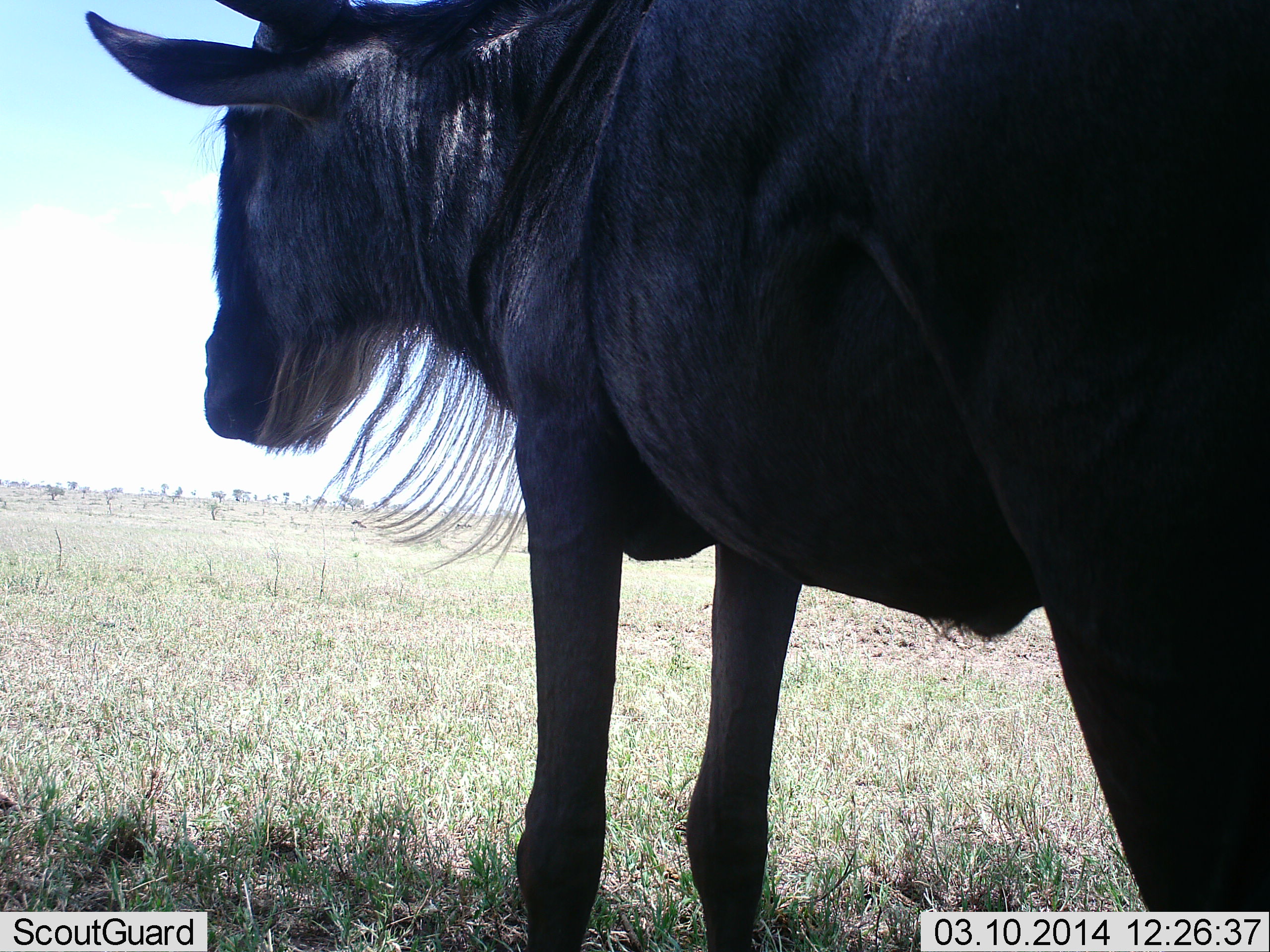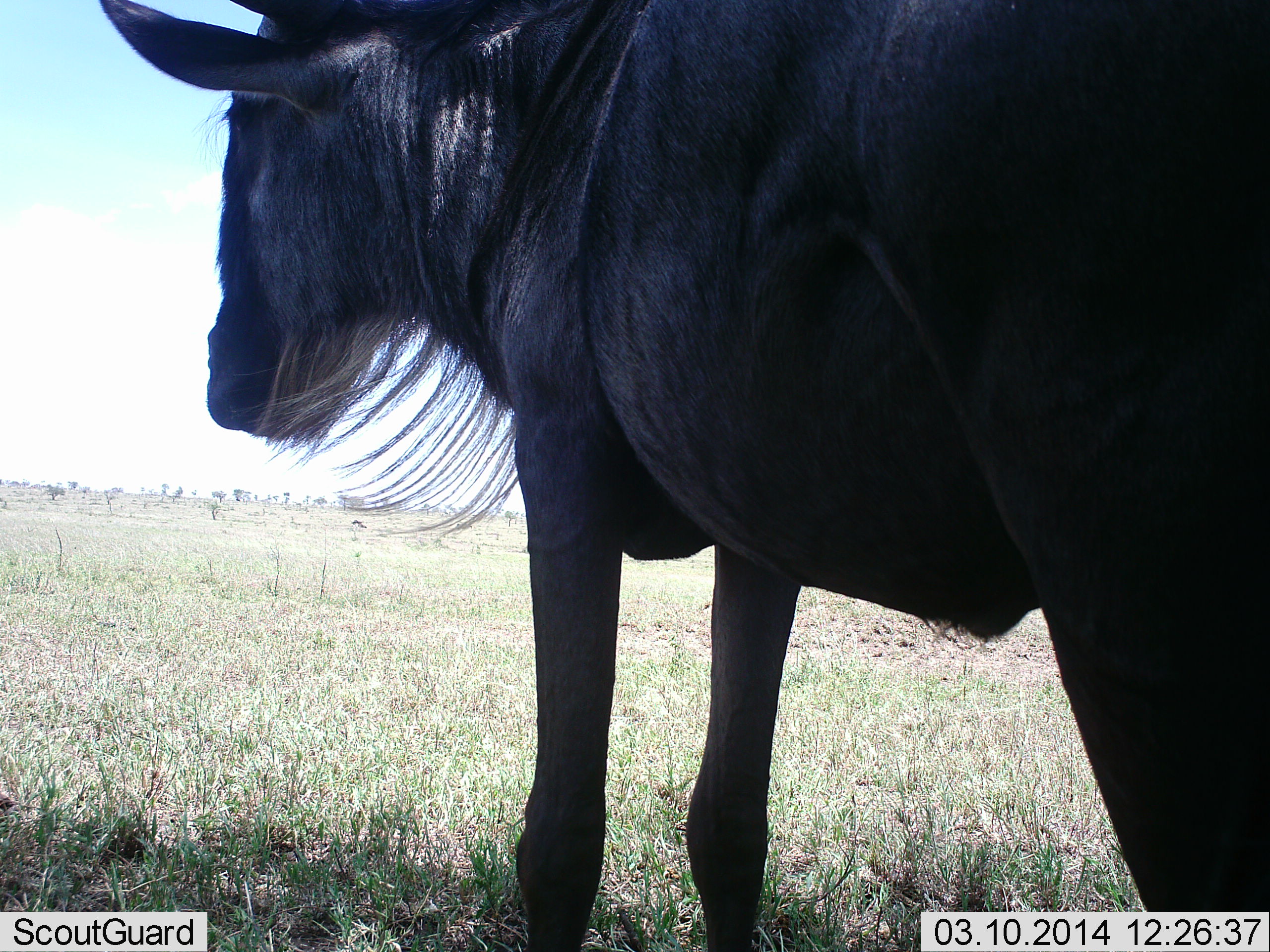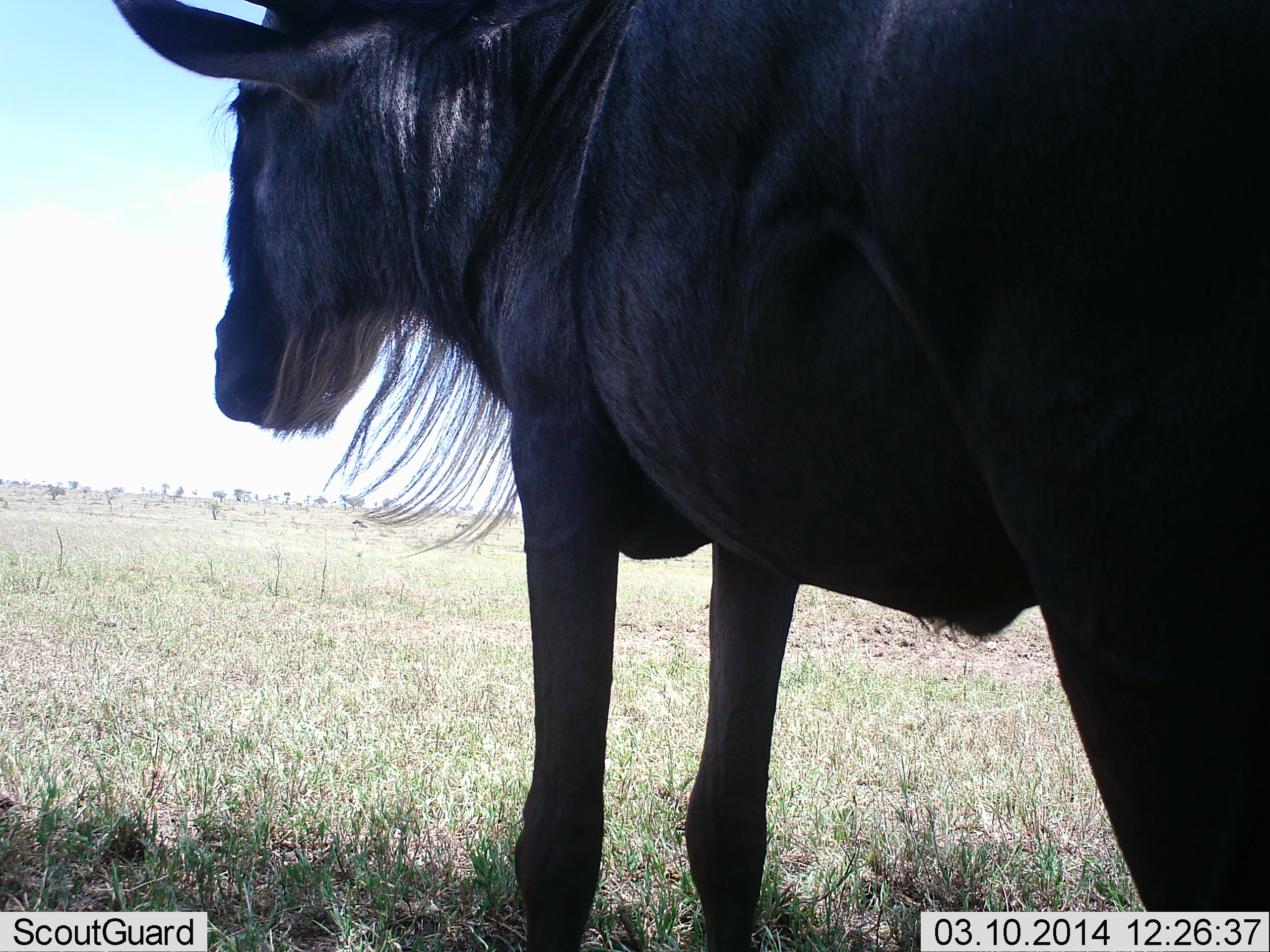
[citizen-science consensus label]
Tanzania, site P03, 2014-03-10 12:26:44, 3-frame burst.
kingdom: Animalia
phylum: Chordata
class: Mammalia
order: Artiodactyla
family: Bovidae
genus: Connochaetes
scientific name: Connochaetes taurinus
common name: blue wildebeest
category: wildebeest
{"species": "wildebeest (blue wildebeest) (Connochaetes taurinus)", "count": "1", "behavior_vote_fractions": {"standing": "91%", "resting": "0%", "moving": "9%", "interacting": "0%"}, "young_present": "0%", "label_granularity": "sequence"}